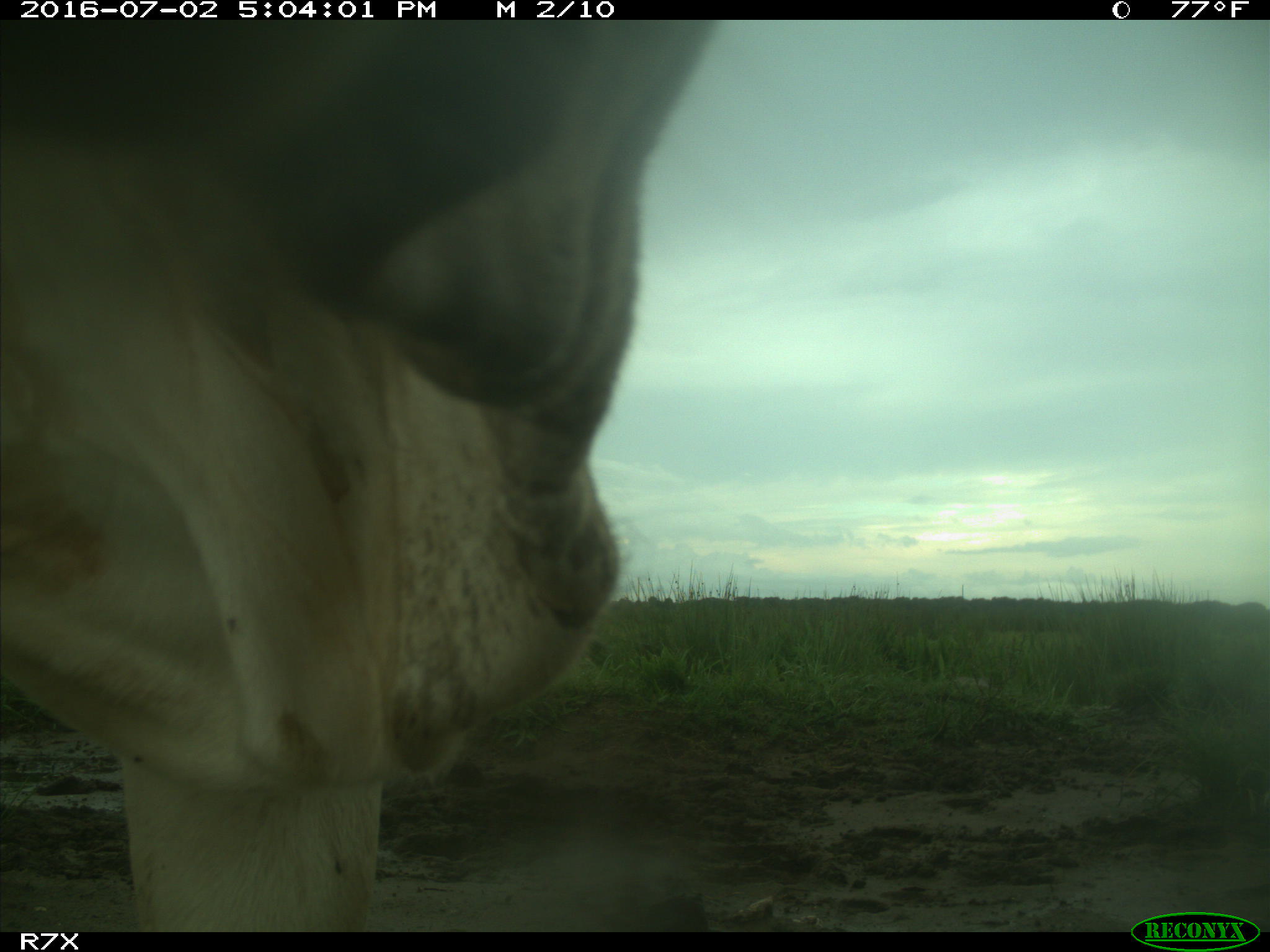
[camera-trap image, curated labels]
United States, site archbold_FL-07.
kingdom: Animalia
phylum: Chordata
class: Mammalia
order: Artiodactyla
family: Bovidae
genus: Bos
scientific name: Bos taurus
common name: domestic cow